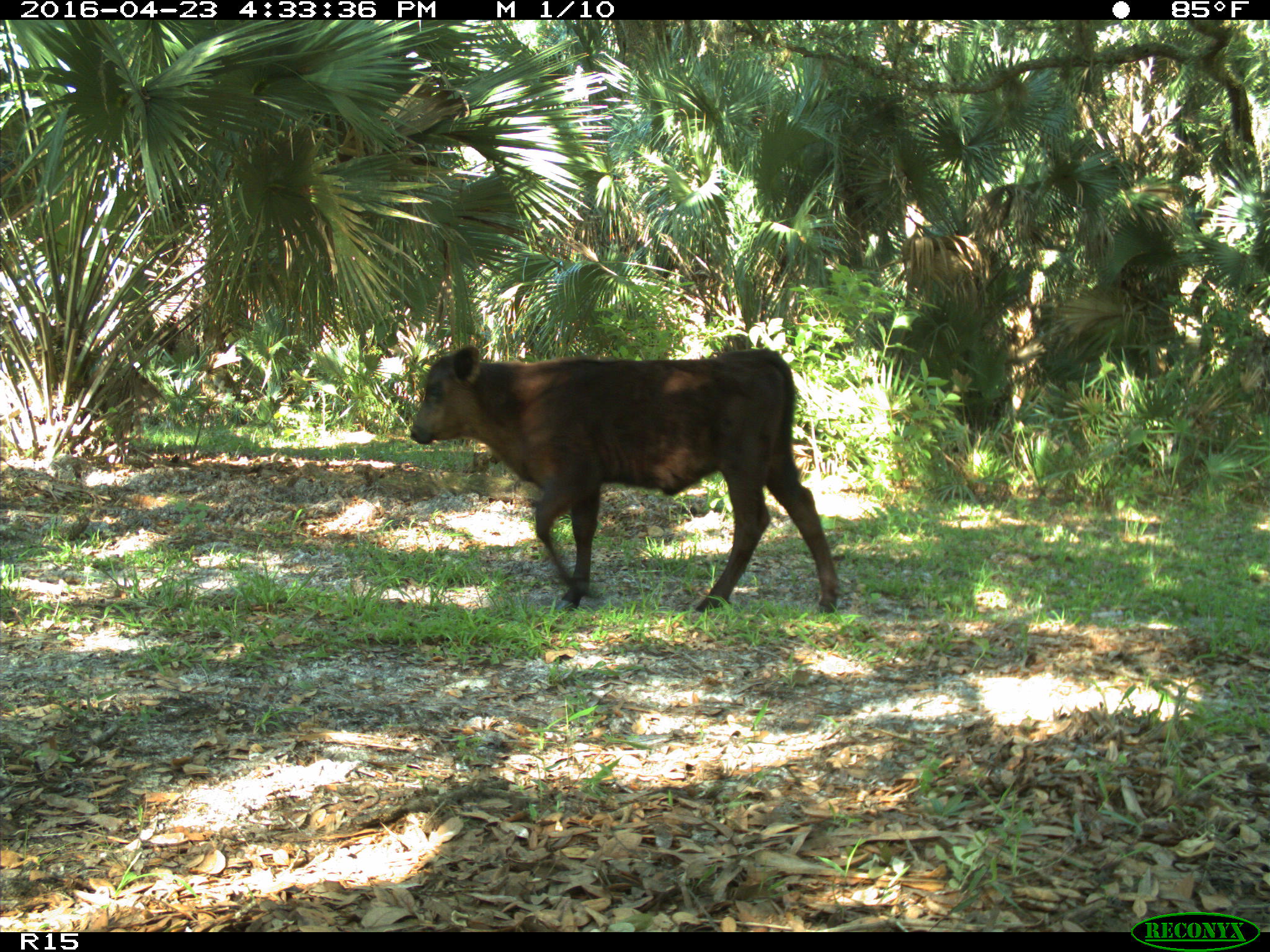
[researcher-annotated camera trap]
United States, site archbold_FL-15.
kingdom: Animalia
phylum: Chordata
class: Mammalia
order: Artiodactyla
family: Bovidae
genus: Bos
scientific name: Bos taurus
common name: domestic cow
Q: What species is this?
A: Bos taurus (domestic cow).